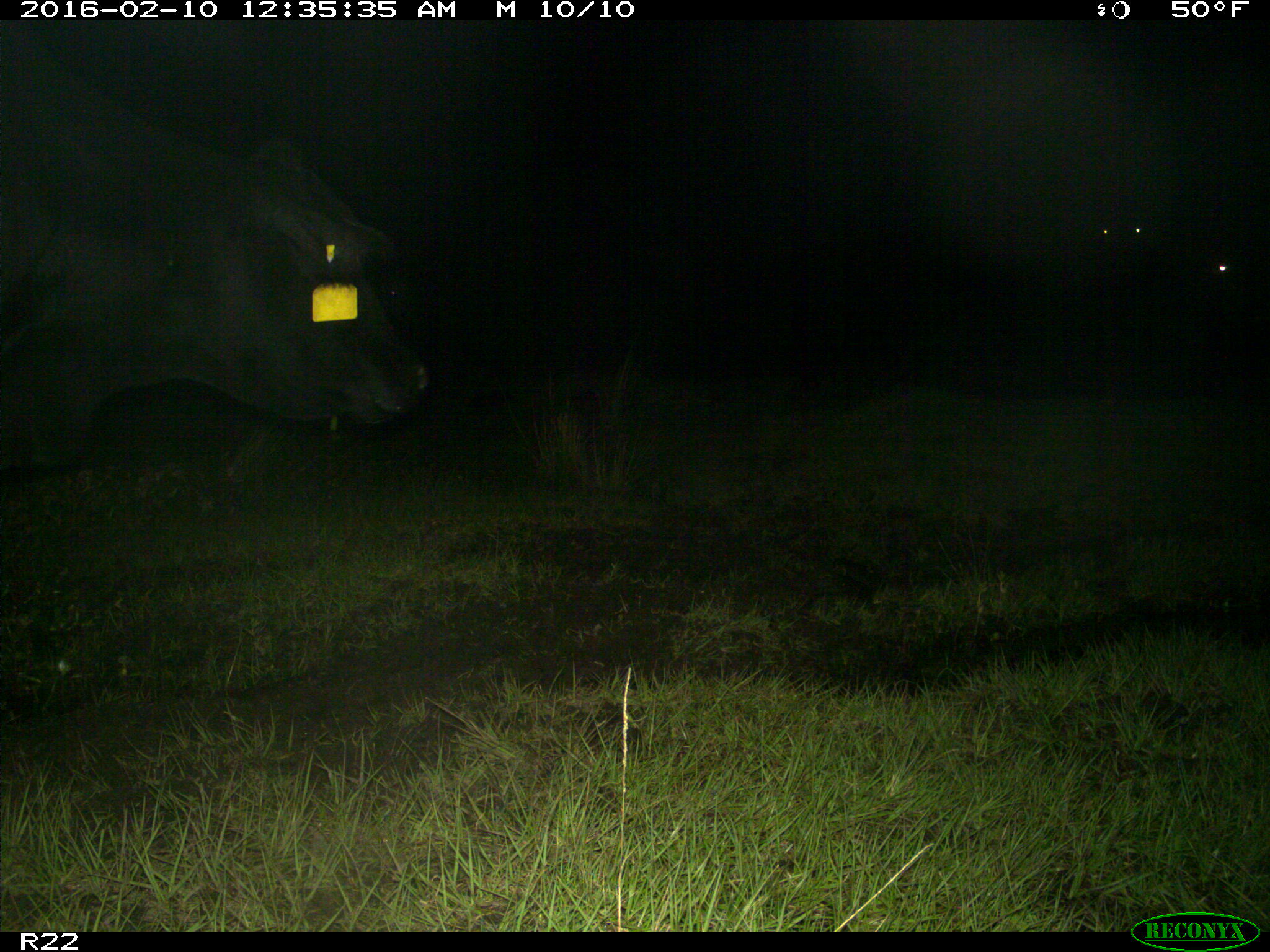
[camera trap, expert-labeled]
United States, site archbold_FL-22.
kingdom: Animalia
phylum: Chordata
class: Mammalia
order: Artiodactyla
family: Bovidae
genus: Bos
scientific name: Bos taurus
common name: domestic cow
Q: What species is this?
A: Bos taurus (domestic cow).